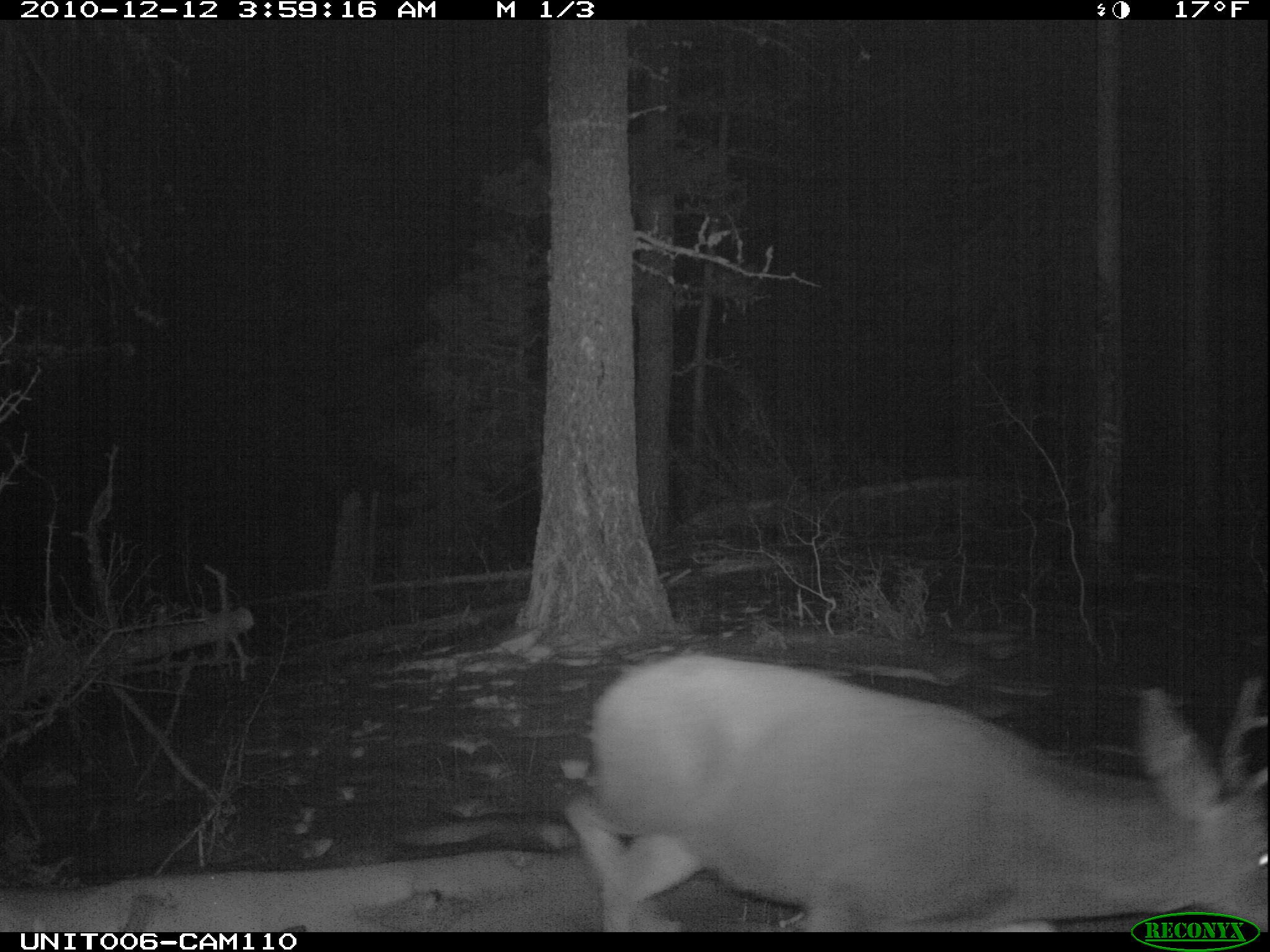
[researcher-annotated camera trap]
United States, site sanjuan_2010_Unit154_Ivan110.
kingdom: Animalia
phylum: Chordata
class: Mammalia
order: Artiodactyla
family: Cervidae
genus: Odocoileus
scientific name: Odocoileus hemionus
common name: mule deer